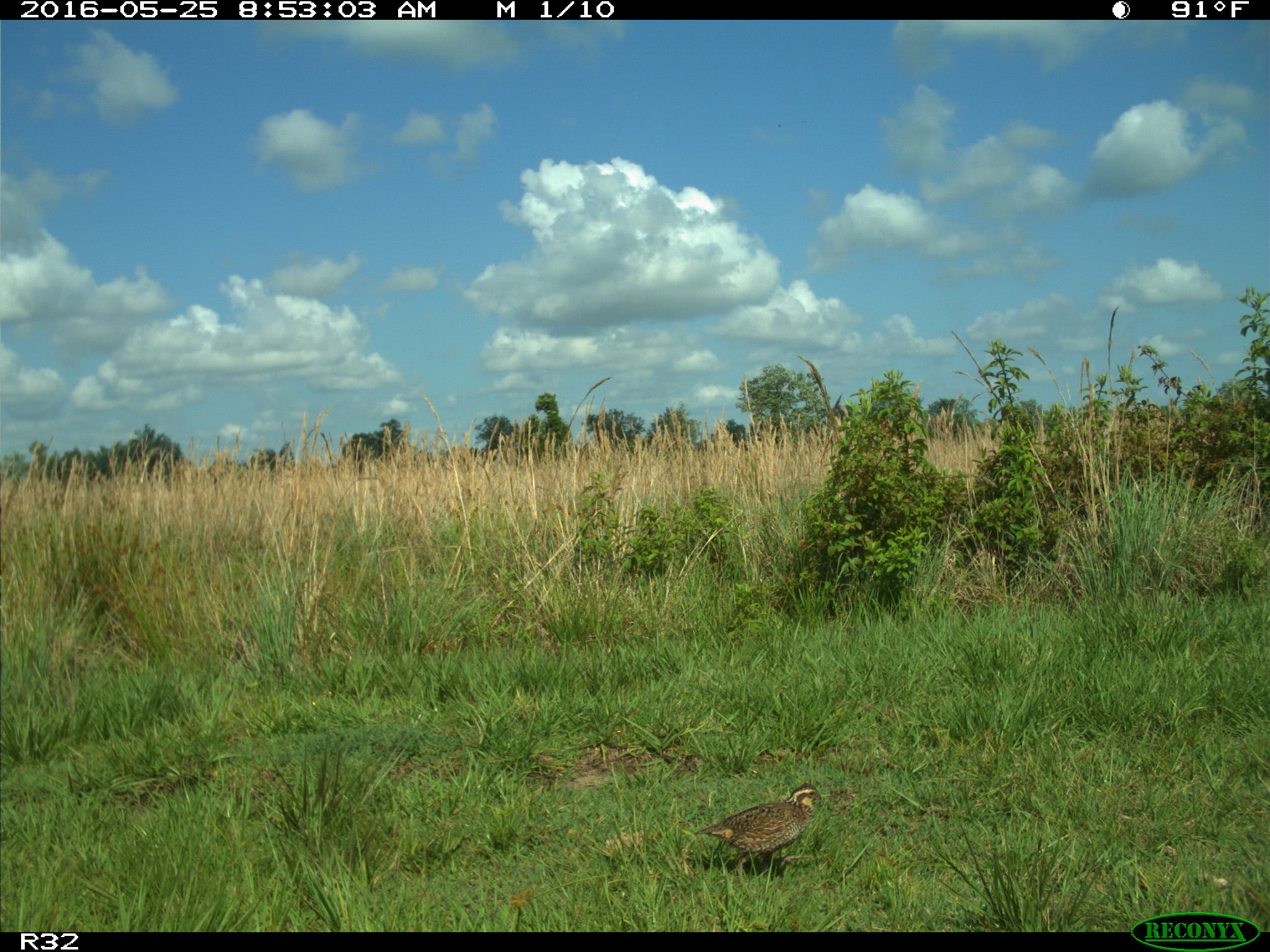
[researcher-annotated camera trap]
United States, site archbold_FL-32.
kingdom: Animalia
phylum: Chordata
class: Aves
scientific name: Aves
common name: birds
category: unidentified bird